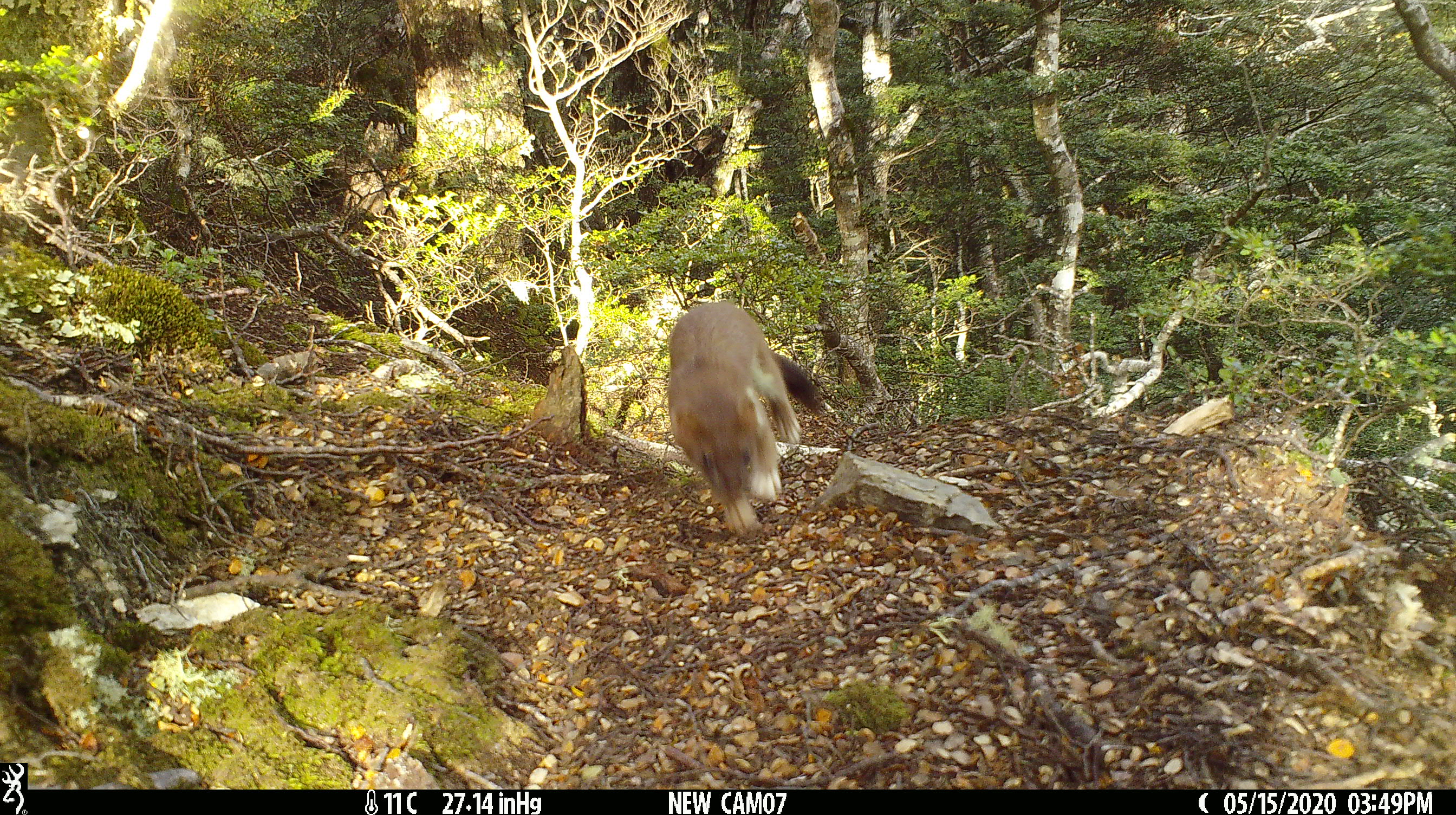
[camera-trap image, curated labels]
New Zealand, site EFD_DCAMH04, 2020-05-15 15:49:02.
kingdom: Animalia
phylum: Chordata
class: Mammalia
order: Carnivora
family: Mustelidae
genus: Mustela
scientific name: Mustela erminea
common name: stoat